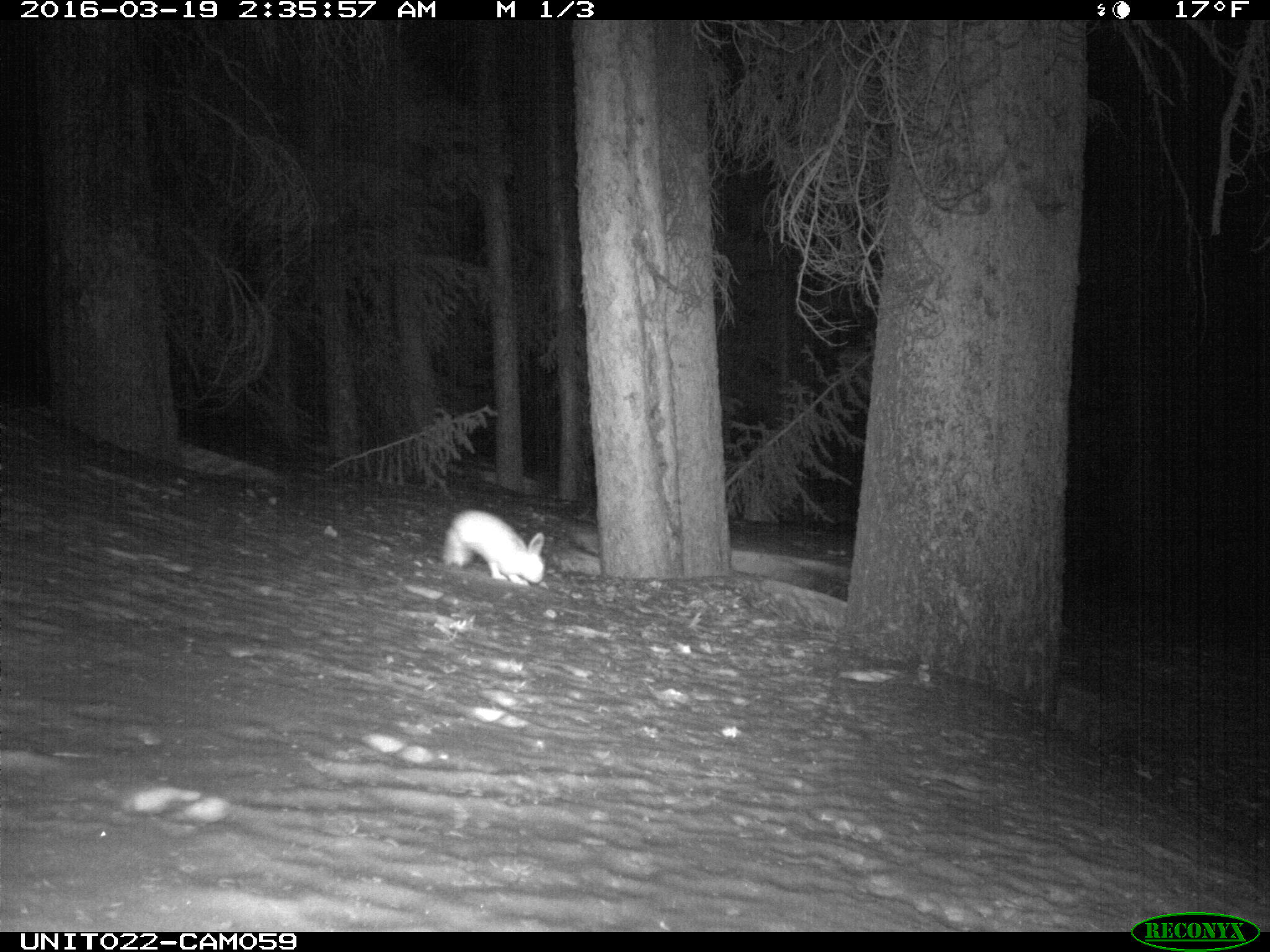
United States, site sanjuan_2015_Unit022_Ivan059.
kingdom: Animalia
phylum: Chordata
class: Mammalia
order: Lagomorpha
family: Leporidae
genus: Lepus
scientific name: Lepus americanus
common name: snowshoe hare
Lepus americanus (snowshoe hare).